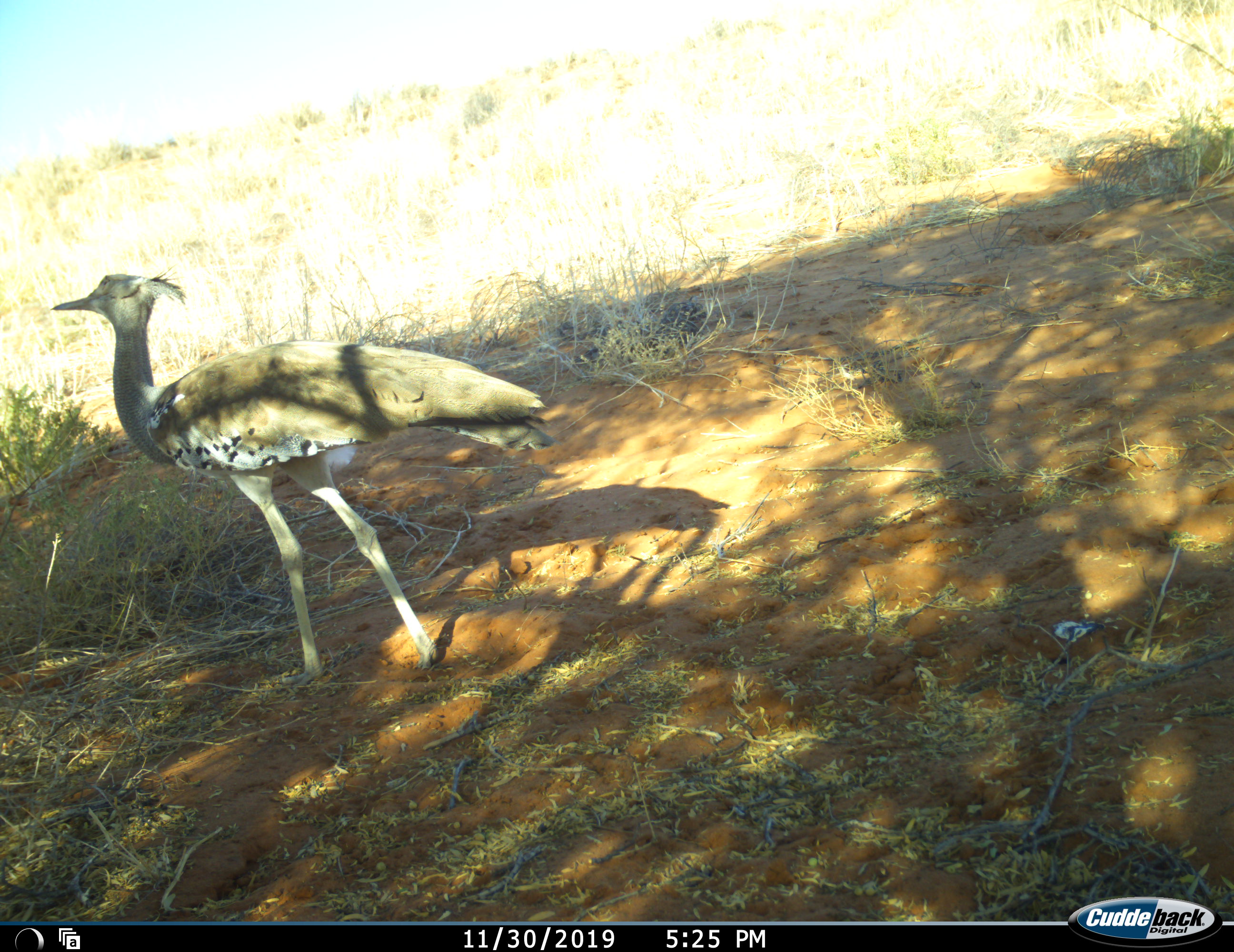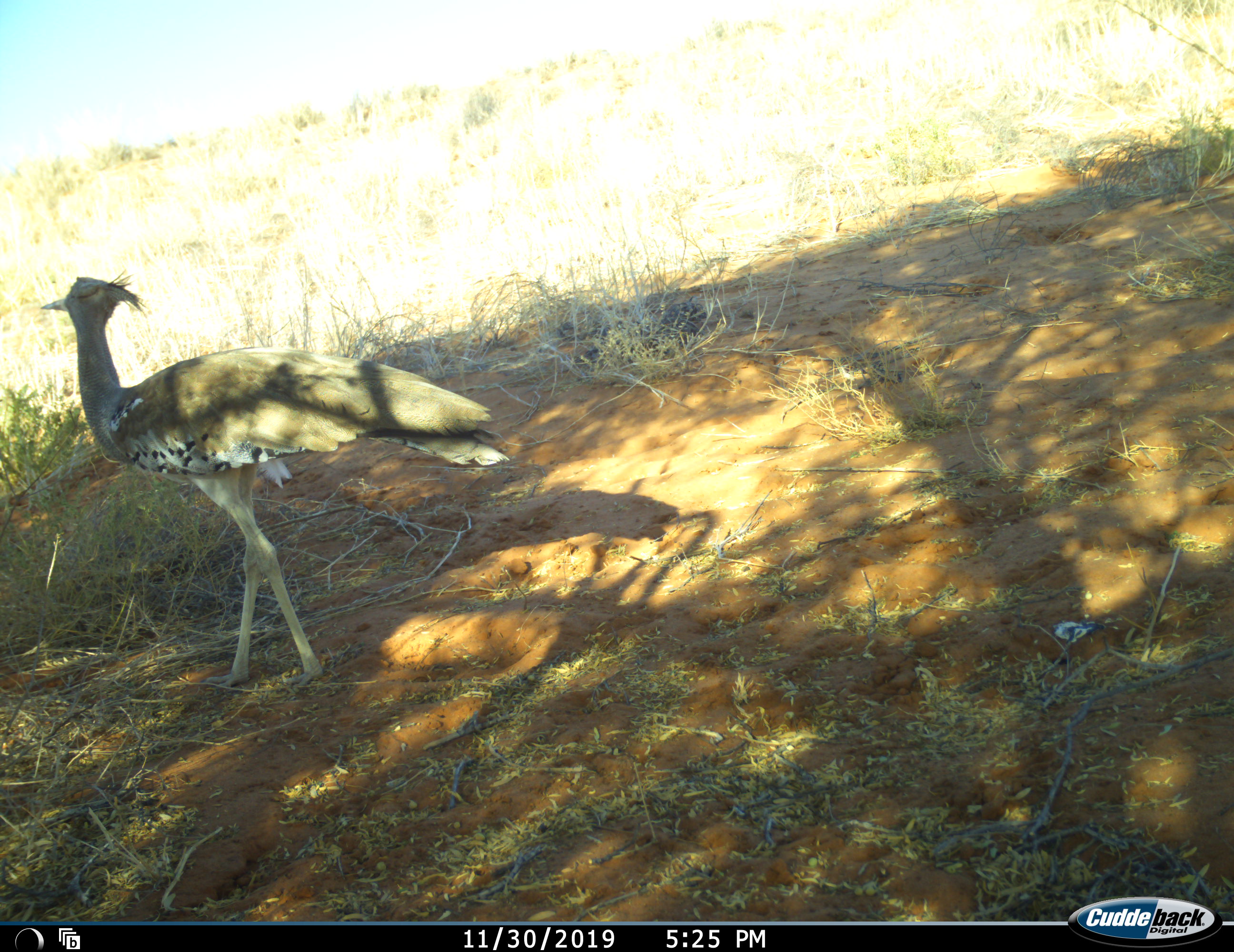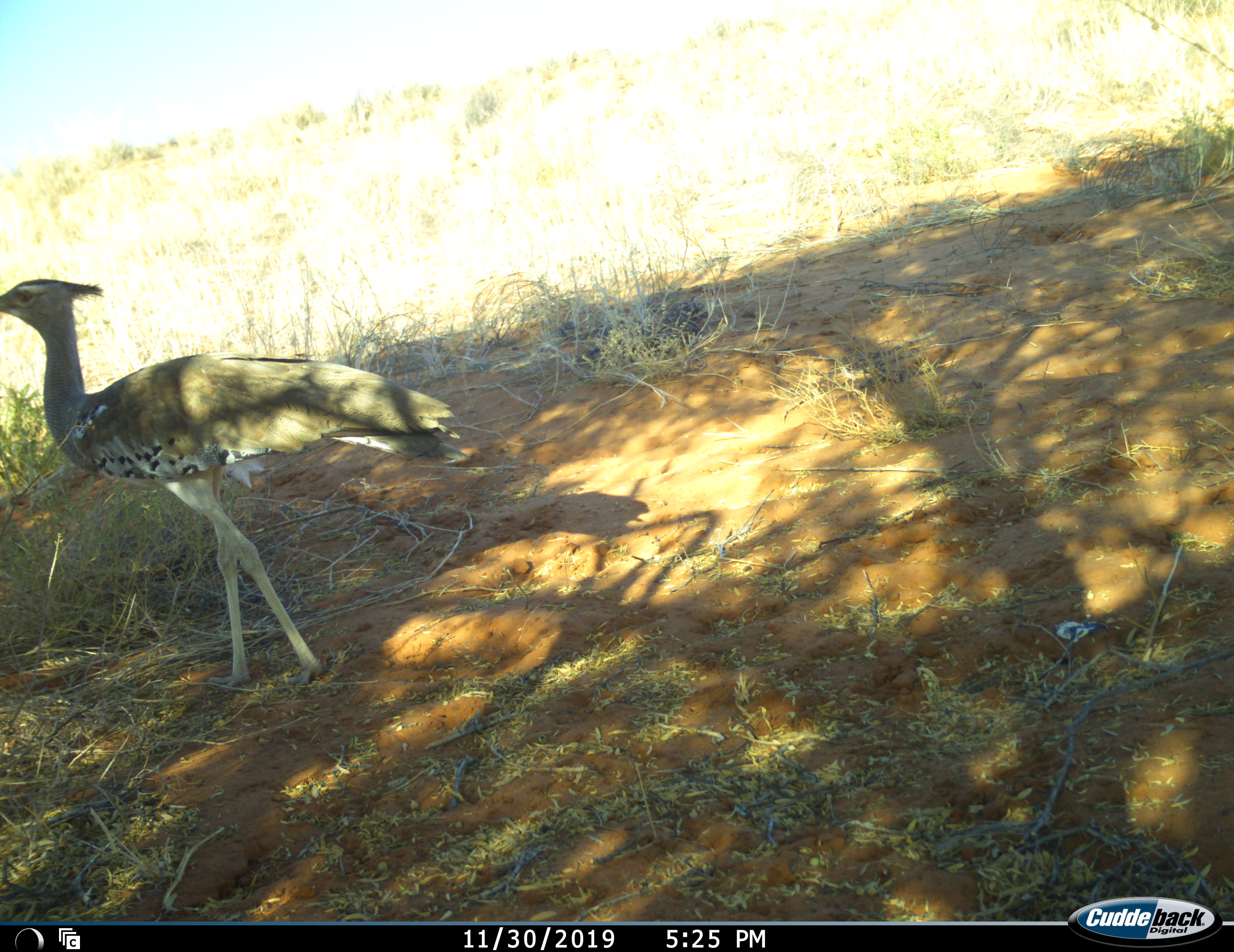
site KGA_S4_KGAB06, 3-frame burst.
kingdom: Animalia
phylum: Chordata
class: Aves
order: Otidiformes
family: Otididae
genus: Ardeotis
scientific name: Ardeotis kori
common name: kori bustard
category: bustardkori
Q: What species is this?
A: Bustardkori (kori bustard) (Ardeotis kori).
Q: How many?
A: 1.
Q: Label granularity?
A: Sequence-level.